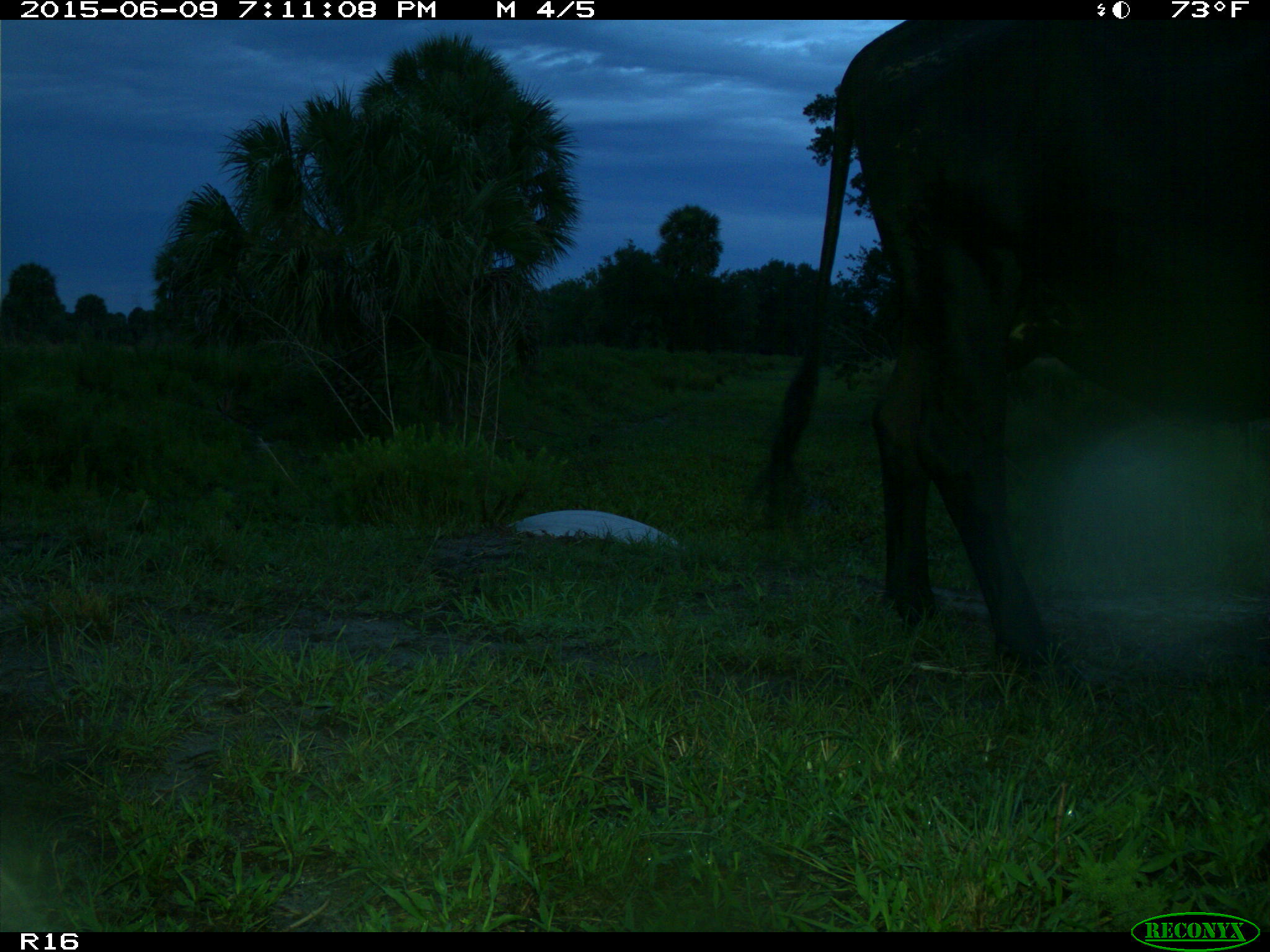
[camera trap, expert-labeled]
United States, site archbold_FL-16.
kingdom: Animalia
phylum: Chordata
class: Mammalia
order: Artiodactyla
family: Bovidae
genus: Bos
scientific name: Bos taurus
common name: domestic cow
Bos taurus (domestic cow).